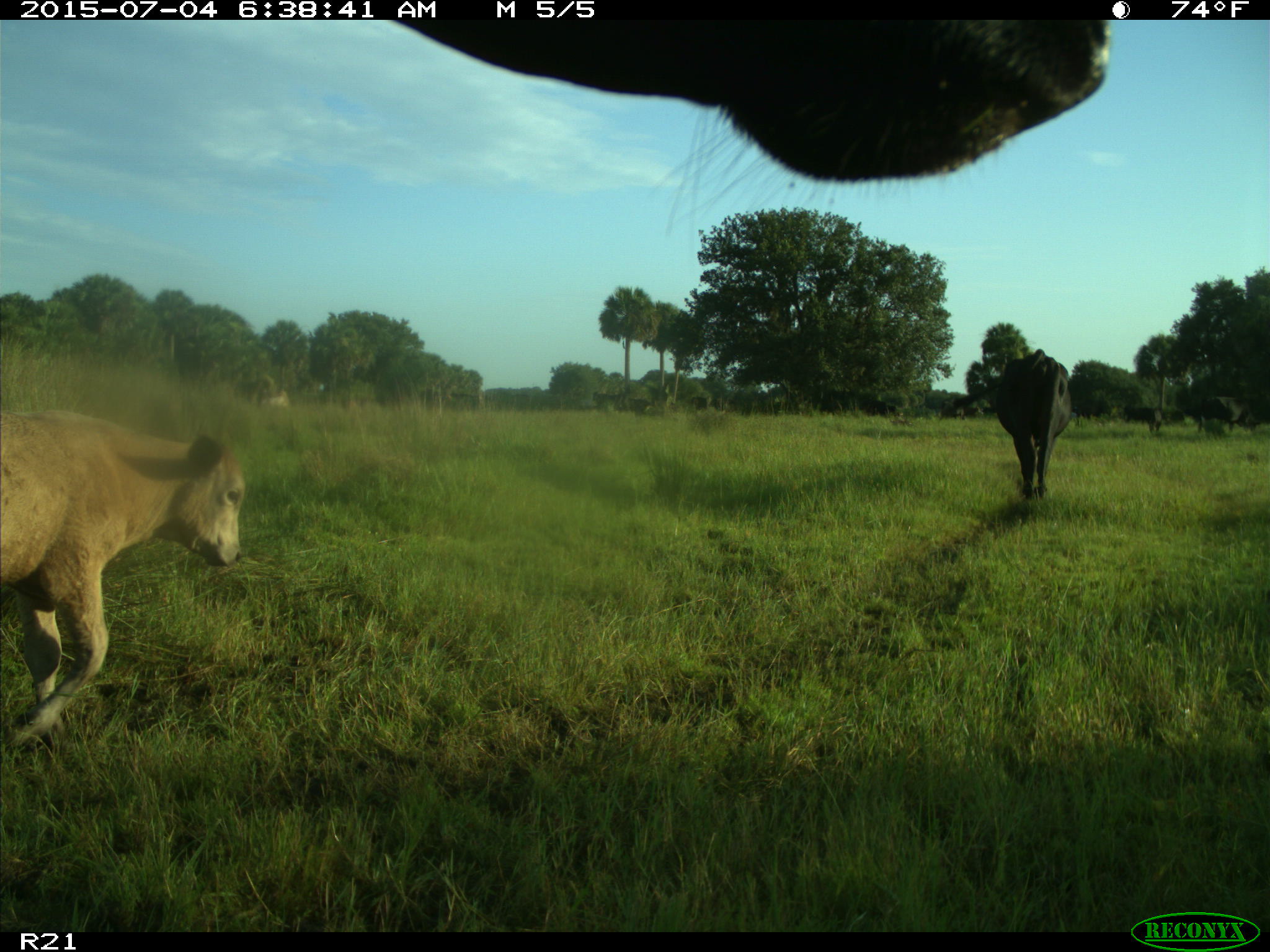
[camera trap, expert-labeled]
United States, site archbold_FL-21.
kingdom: Animalia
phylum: Chordata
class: Mammalia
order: Artiodactyla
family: Bovidae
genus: Bos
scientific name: Bos taurus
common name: domestic cow